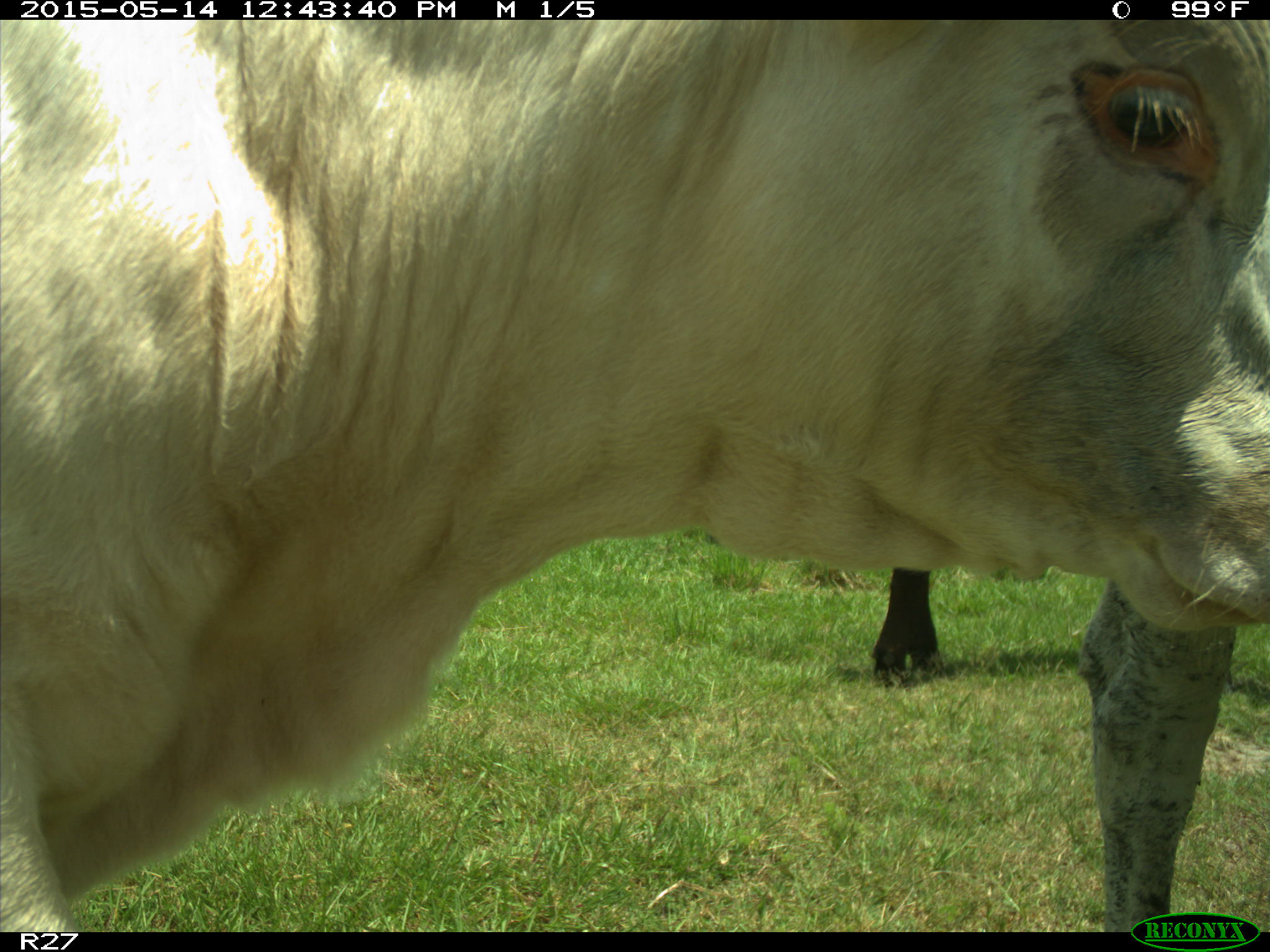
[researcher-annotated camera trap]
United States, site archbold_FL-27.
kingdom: Animalia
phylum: Chordata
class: Mammalia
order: Artiodactyla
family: Bovidae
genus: Bos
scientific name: Bos taurus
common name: domestic cow